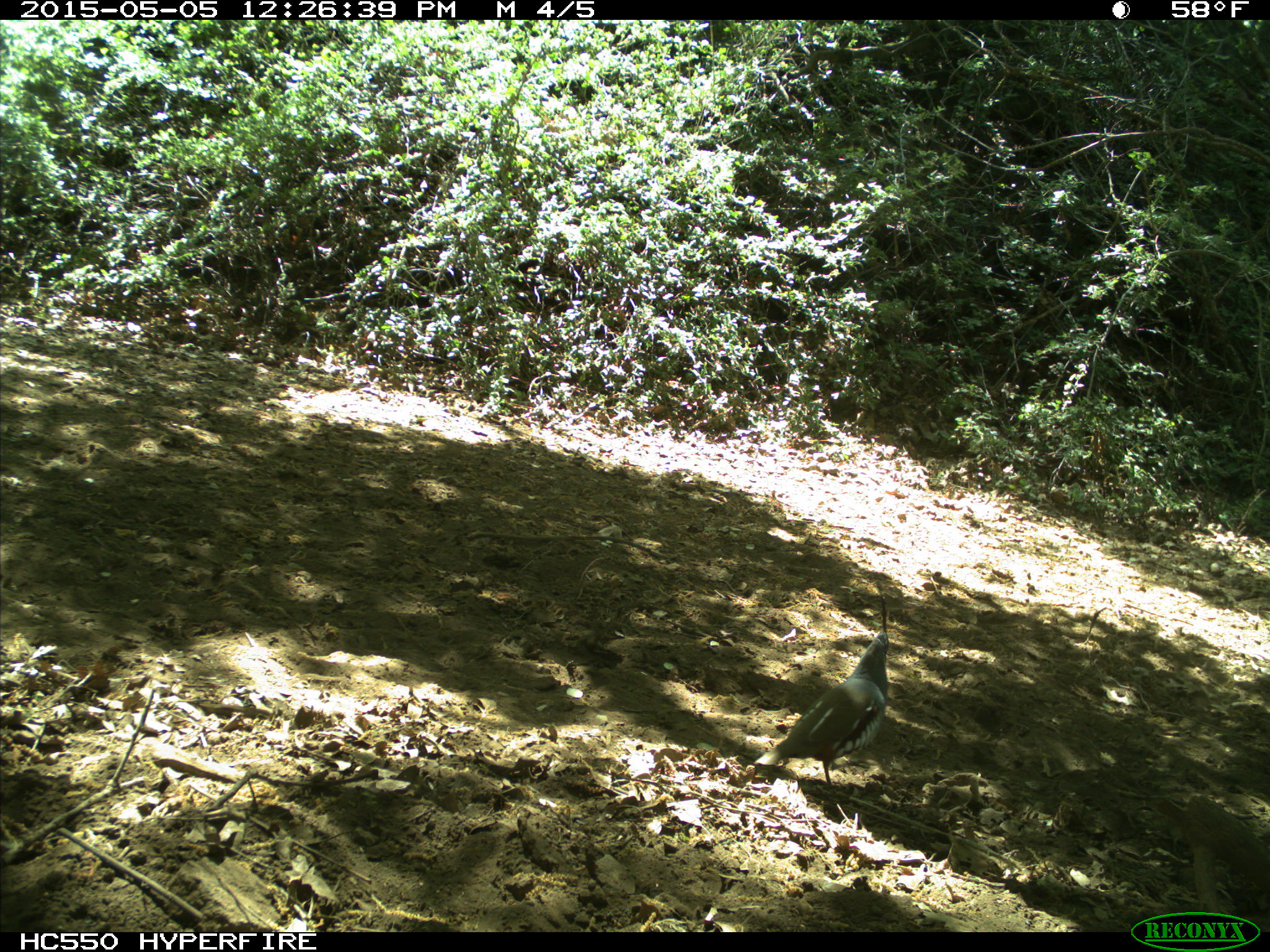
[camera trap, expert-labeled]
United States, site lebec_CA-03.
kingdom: Animalia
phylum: Chordata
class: Aves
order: Galliformes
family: Odontophoridae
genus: Callipepla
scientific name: Callipepla californica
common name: california quail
Callipepla californica (california quail).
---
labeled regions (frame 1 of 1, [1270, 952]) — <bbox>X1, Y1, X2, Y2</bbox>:
animal: <bbox>752, 629, 894, 794</bbox>